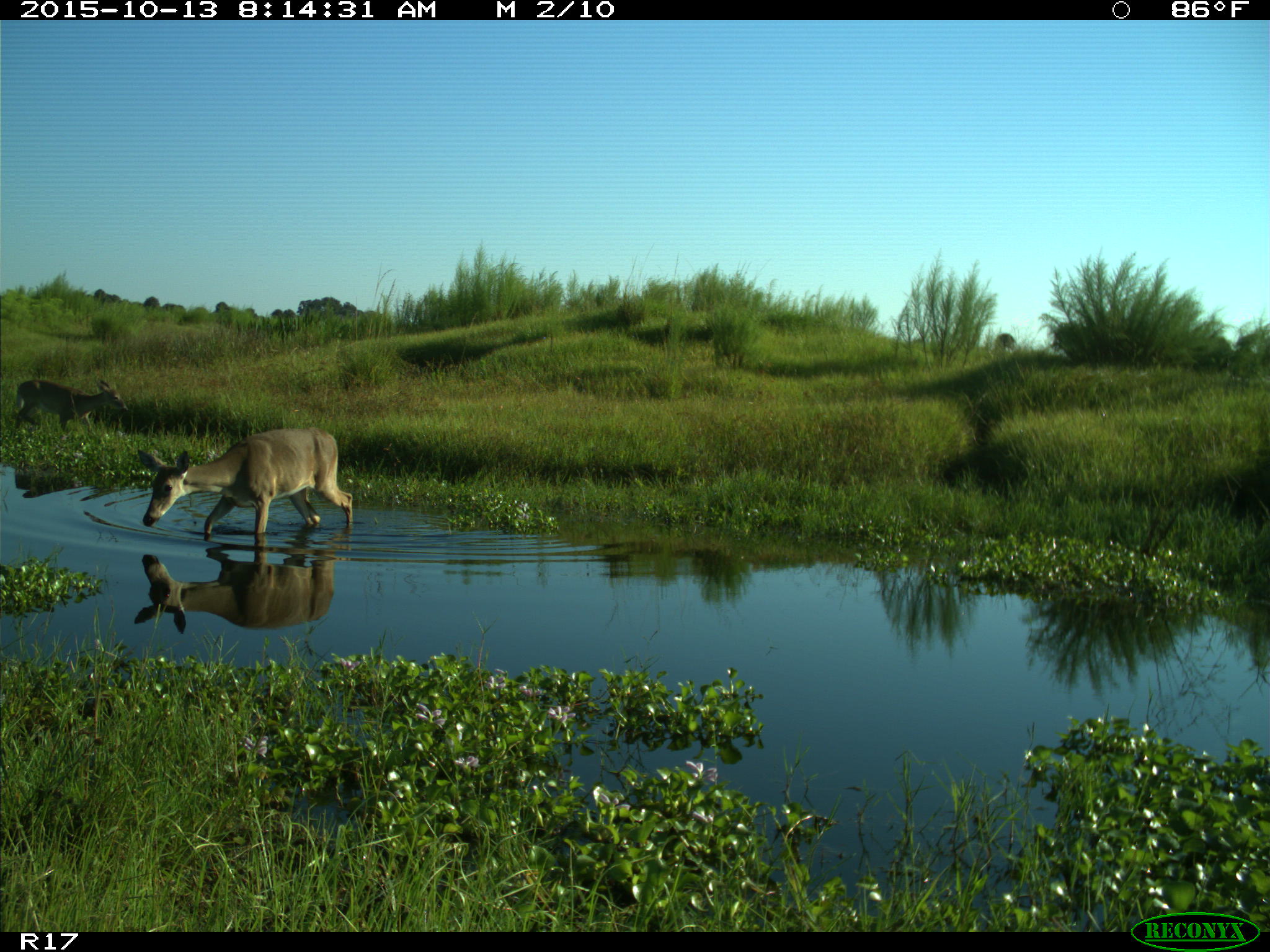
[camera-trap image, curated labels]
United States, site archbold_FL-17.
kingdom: Animalia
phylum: Chordata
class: Mammalia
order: Artiodactyla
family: Cervidae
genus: Odocoileus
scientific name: Odocoileus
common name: deer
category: unidentified deer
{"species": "unidentified deer (deer) (Odocoileus)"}